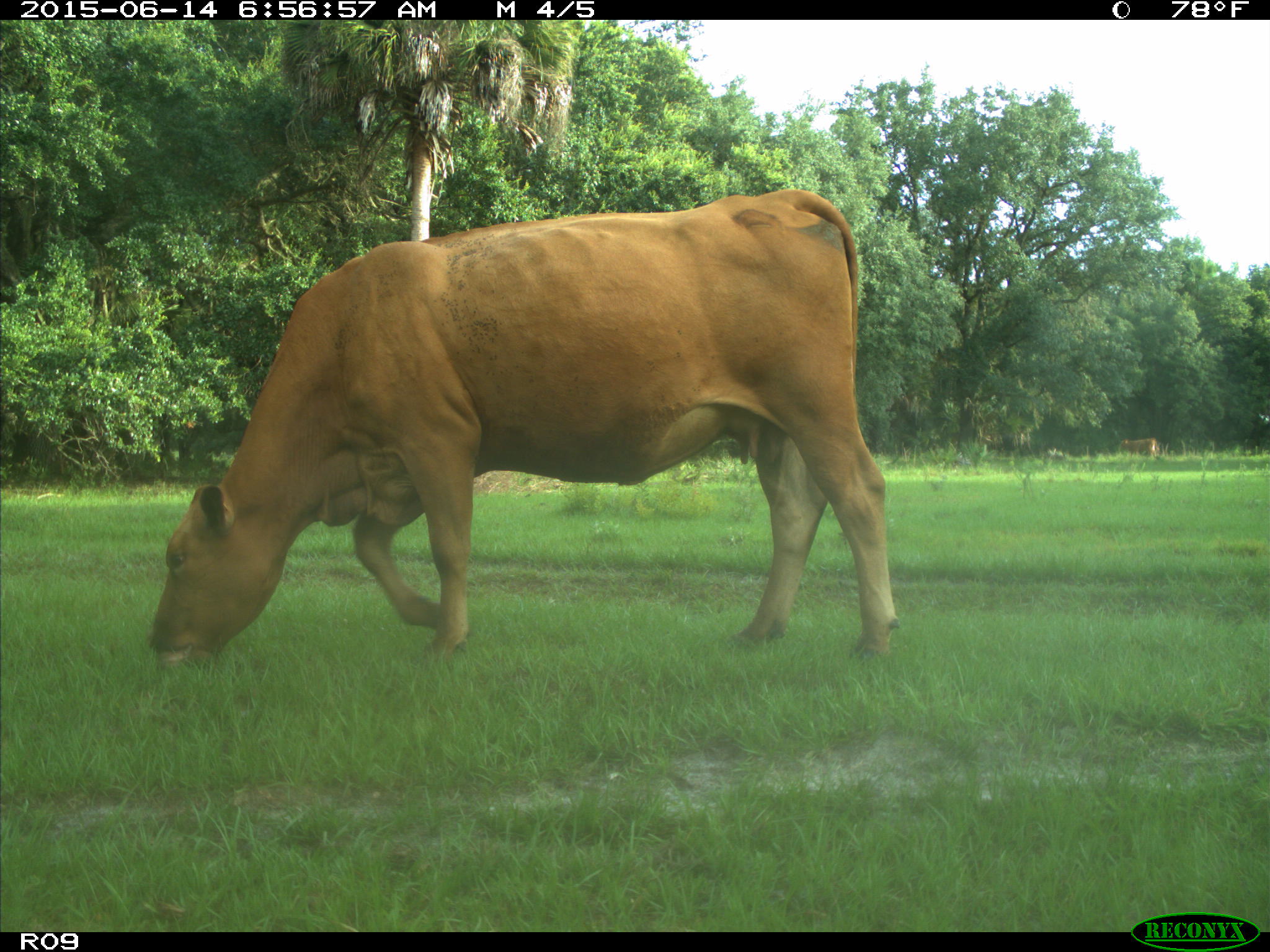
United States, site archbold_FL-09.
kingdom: Animalia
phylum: Chordata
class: Mammalia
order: Artiodactyla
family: Bovidae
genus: Bos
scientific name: Bos taurus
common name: domestic cow